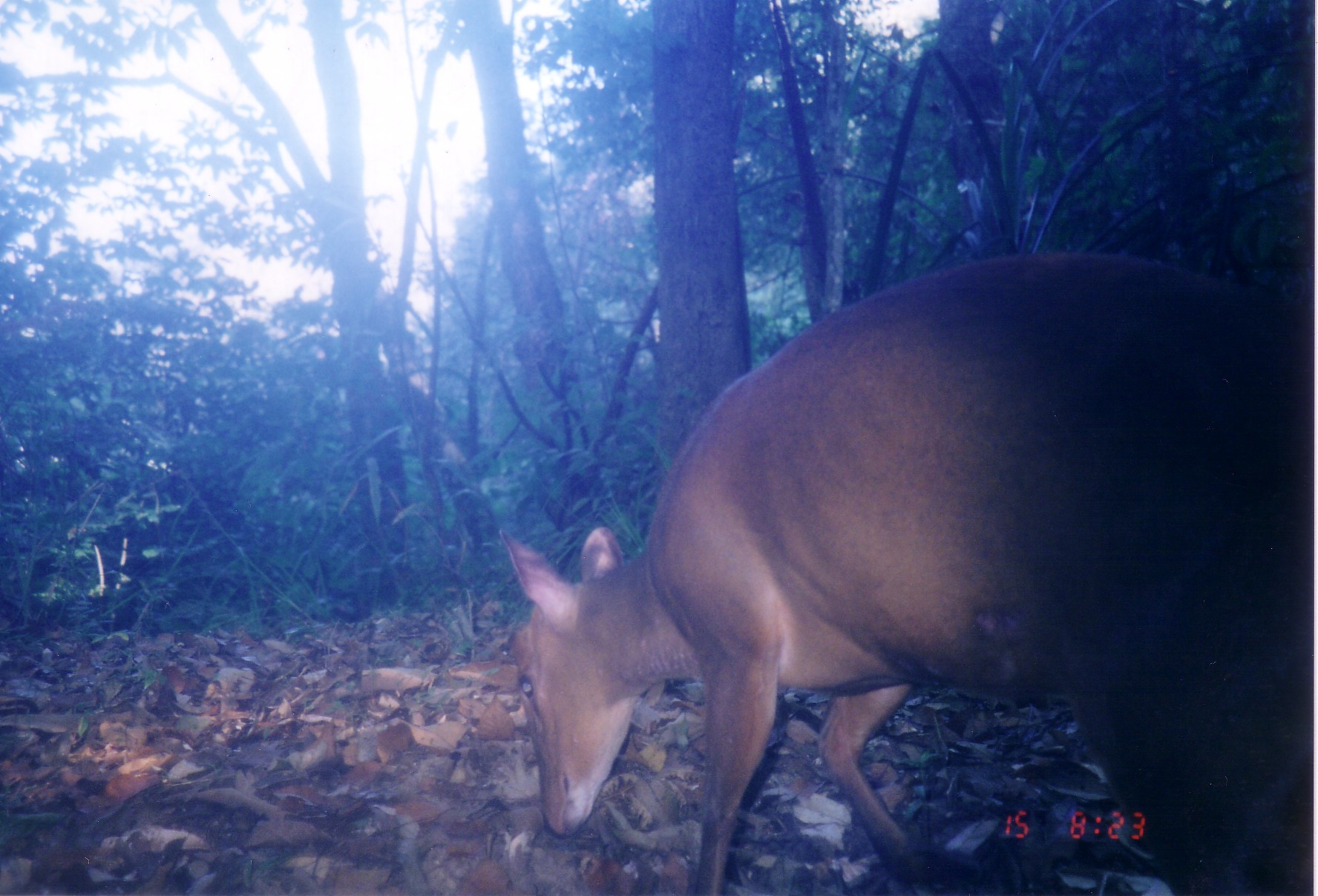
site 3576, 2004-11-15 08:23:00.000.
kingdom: Animalia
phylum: Chordata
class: Mammalia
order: Artiodactyla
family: Cervidae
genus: Muntiacus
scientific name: Muntiacus muntjak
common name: southern red muntjac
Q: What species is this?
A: Muntiacus muntjak (southern red muntjac).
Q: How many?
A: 1.